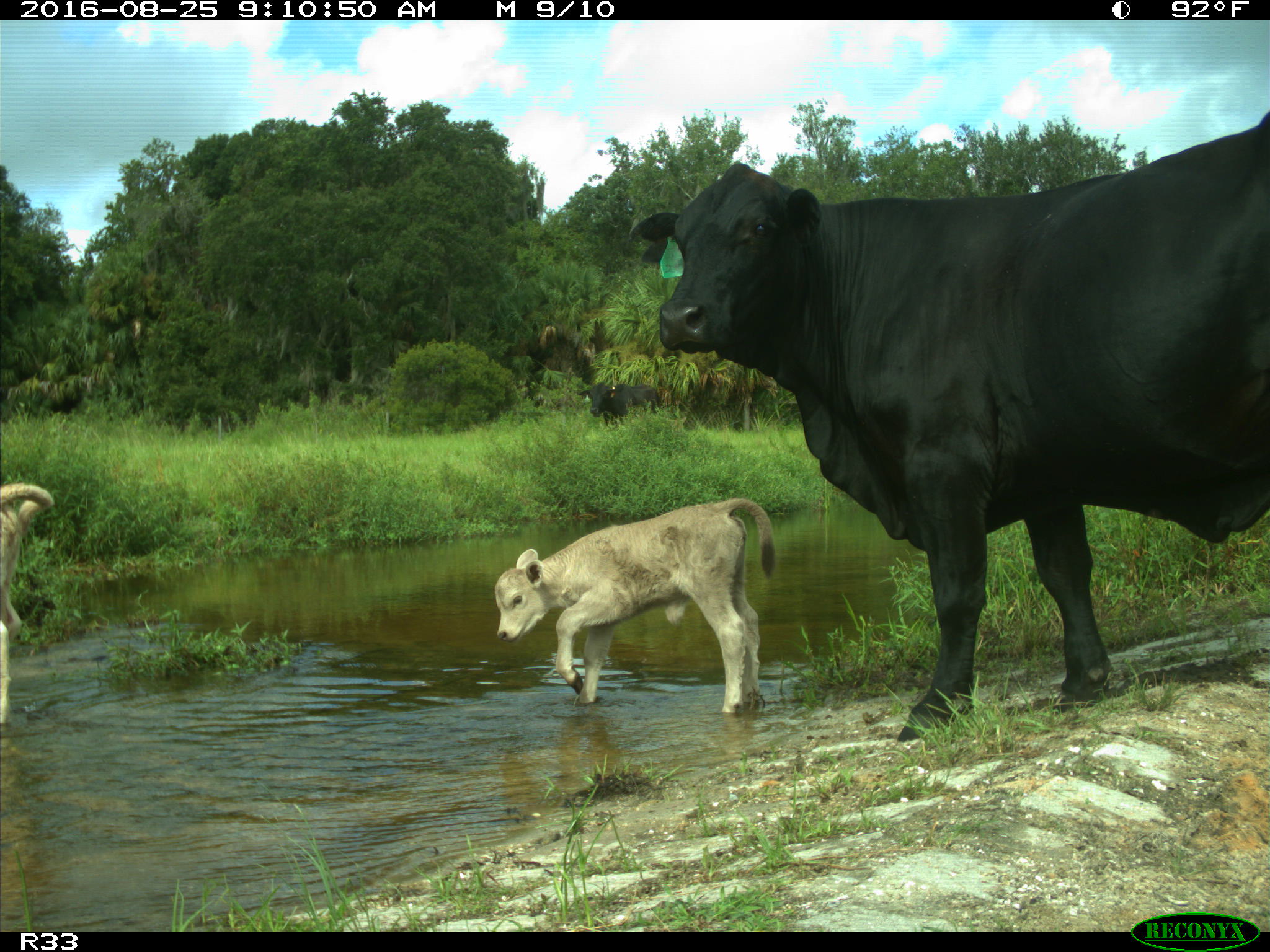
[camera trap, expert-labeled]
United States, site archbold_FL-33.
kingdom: Animalia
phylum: Chordata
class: Mammalia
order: Artiodactyla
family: Bovidae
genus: Bos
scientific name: Bos taurus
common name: domestic cow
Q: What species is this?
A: Bos taurus (domestic cow).